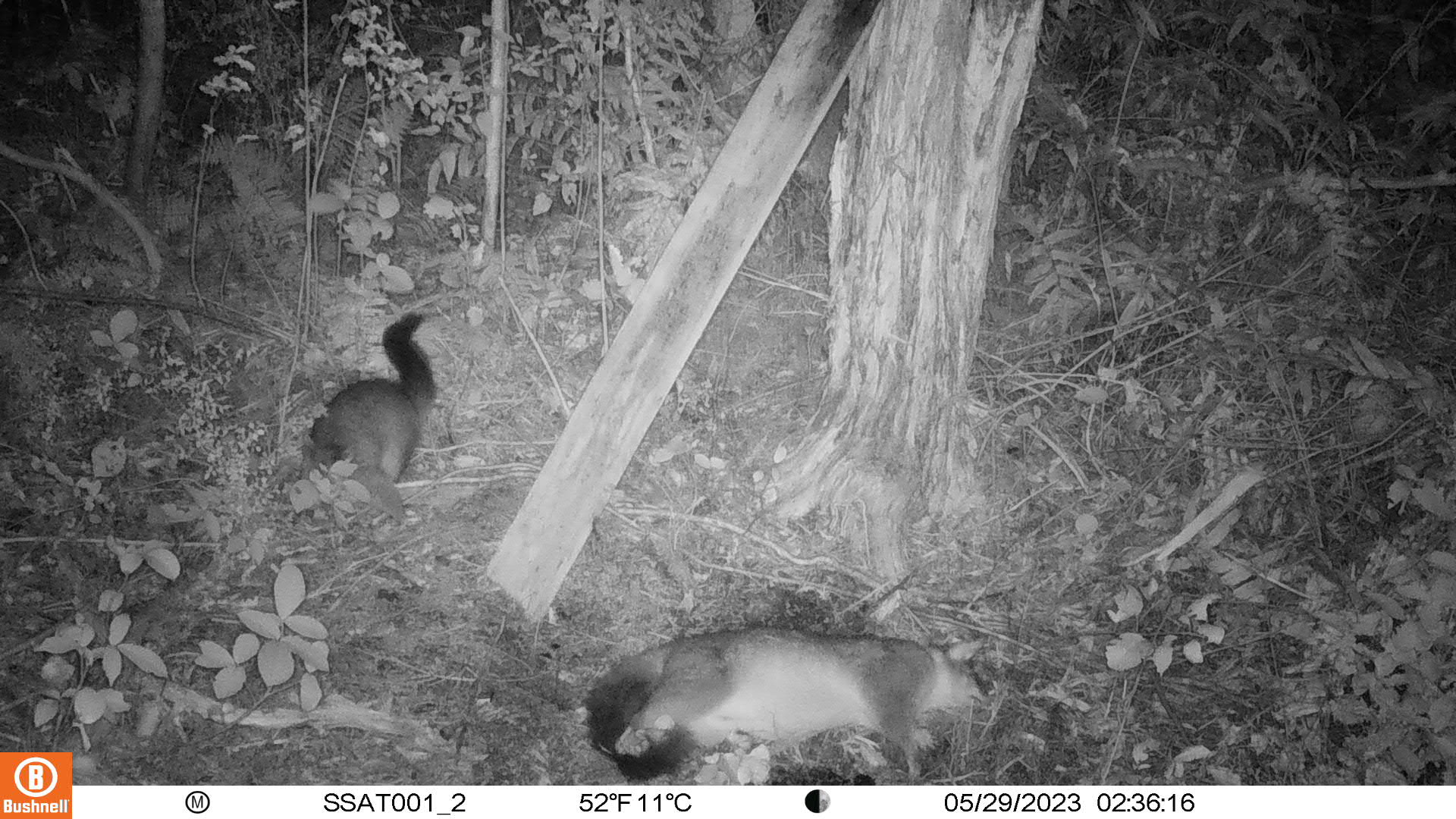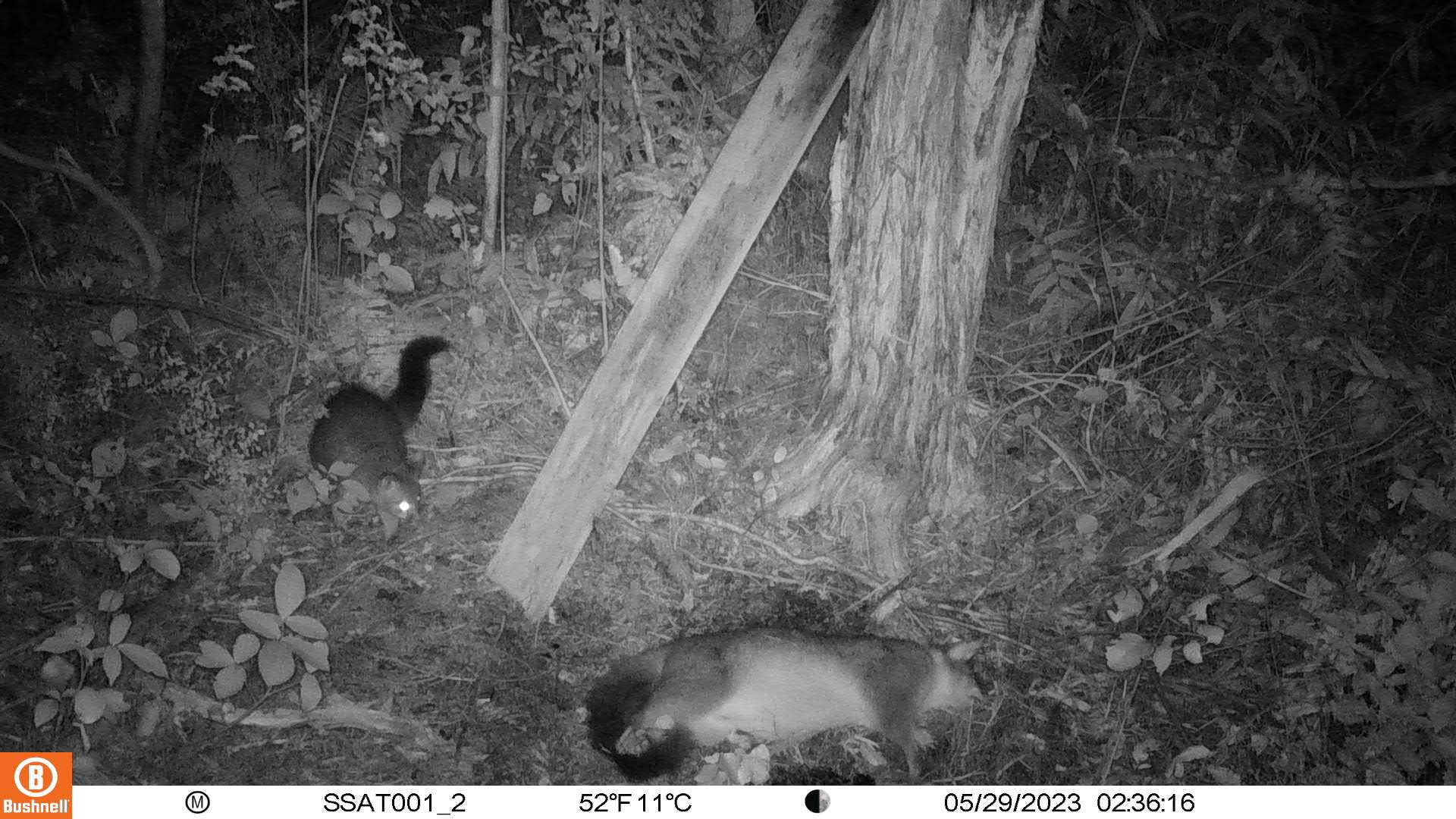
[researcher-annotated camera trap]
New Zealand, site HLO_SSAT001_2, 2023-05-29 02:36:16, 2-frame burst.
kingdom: Animalia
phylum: Chordata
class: Mammalia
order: Diprotodontia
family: Phalangeridae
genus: Trichosurus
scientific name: Trichosurus vulpecula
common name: common brushtail possum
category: possum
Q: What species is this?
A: Possum (common brushtail possum) (Trichosurus vulpecula).